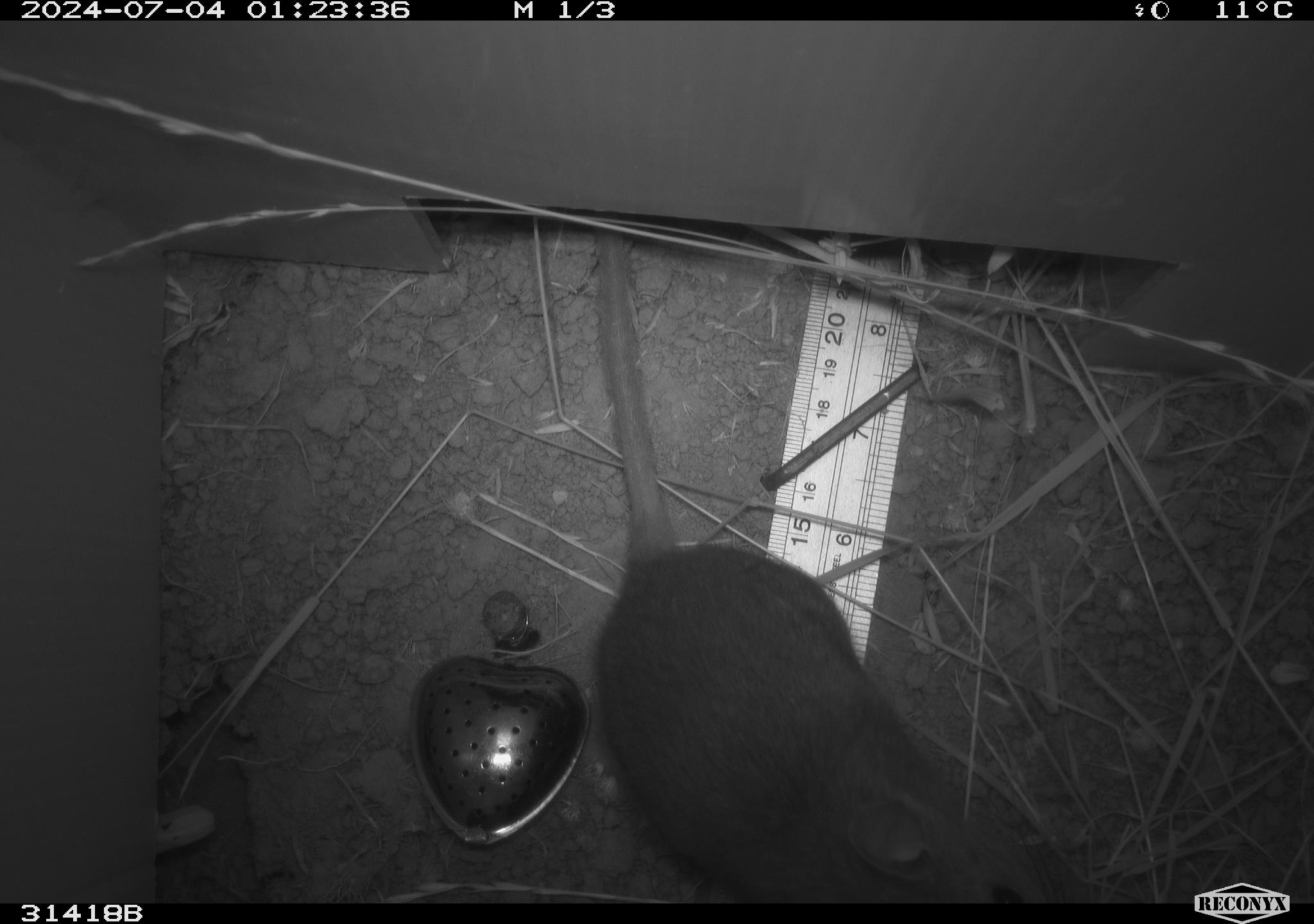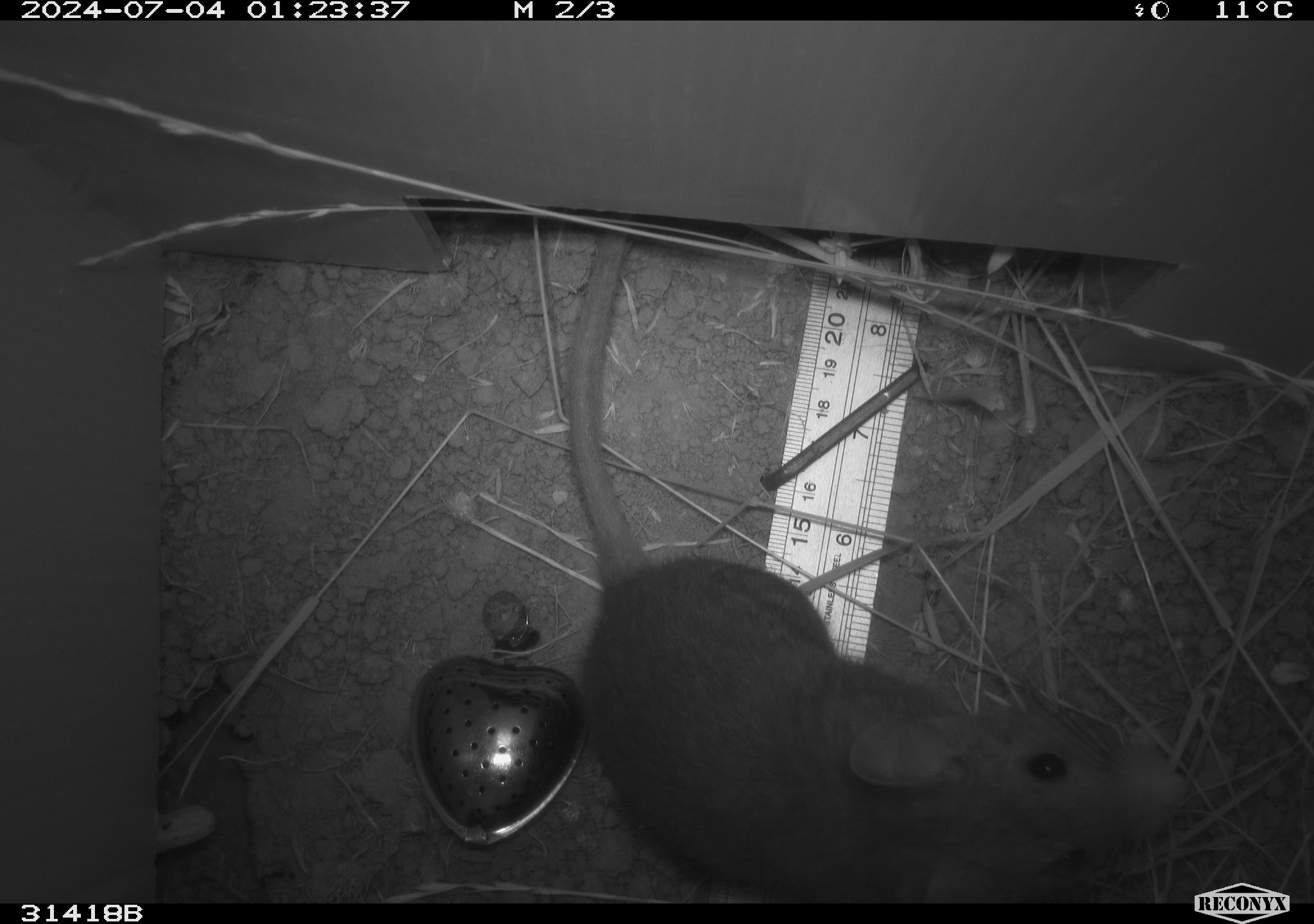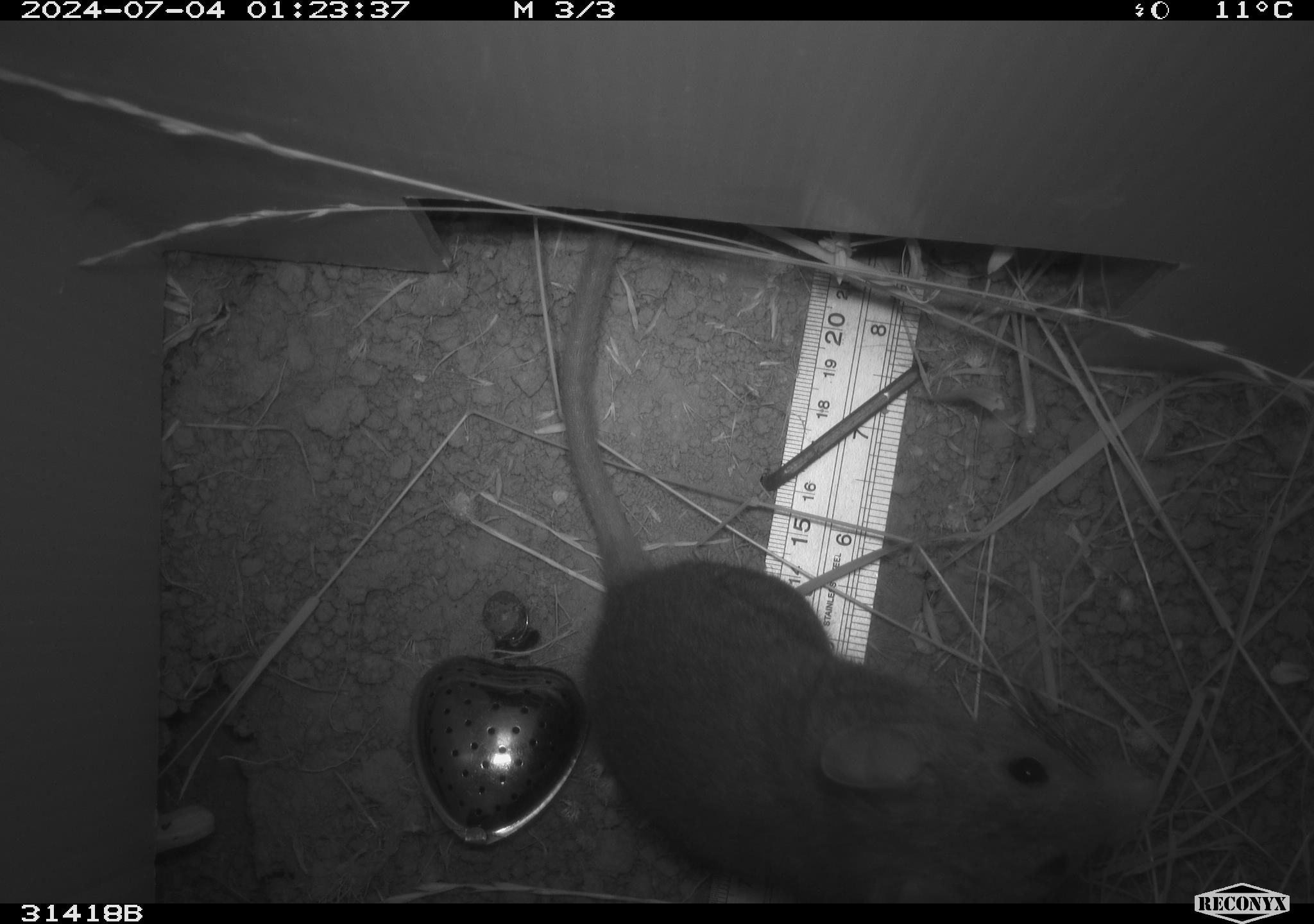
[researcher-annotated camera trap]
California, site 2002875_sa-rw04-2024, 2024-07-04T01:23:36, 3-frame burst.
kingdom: Animalia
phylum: Chordata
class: Mammalia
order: Rodentia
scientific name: Rodentia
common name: rodent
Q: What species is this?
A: Rodent (Rodentia).